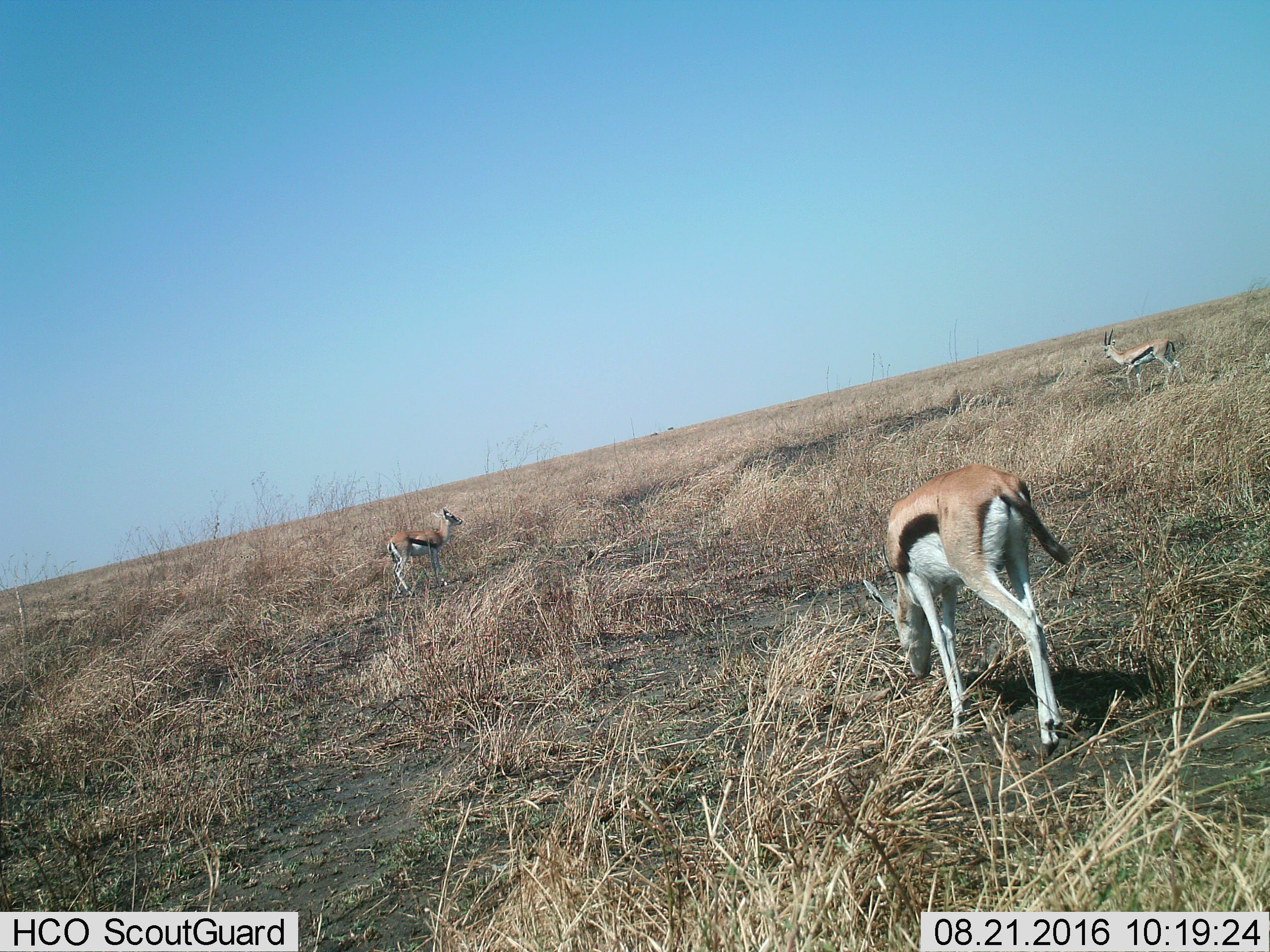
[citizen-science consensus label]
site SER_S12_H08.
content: unidentified animal